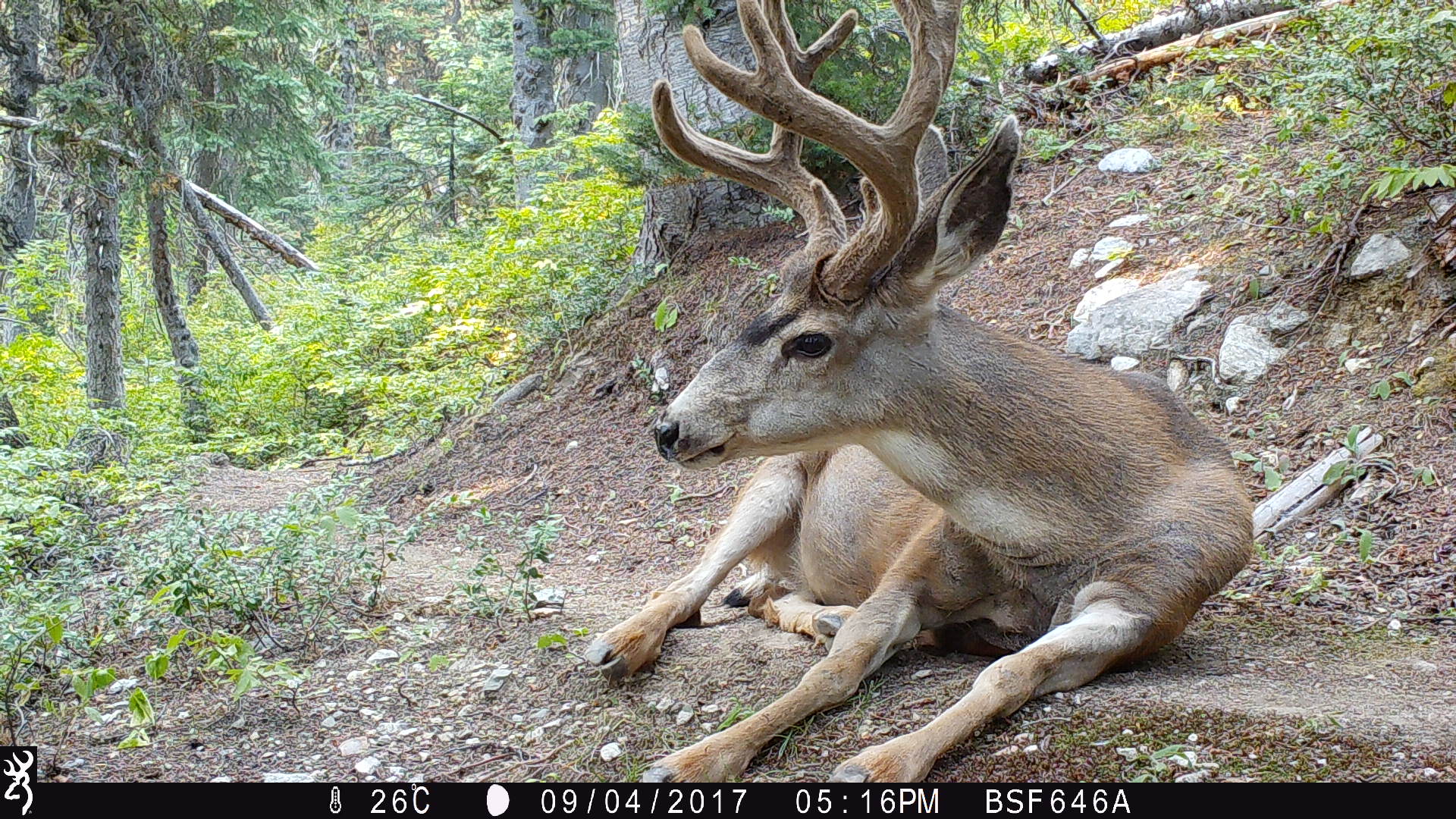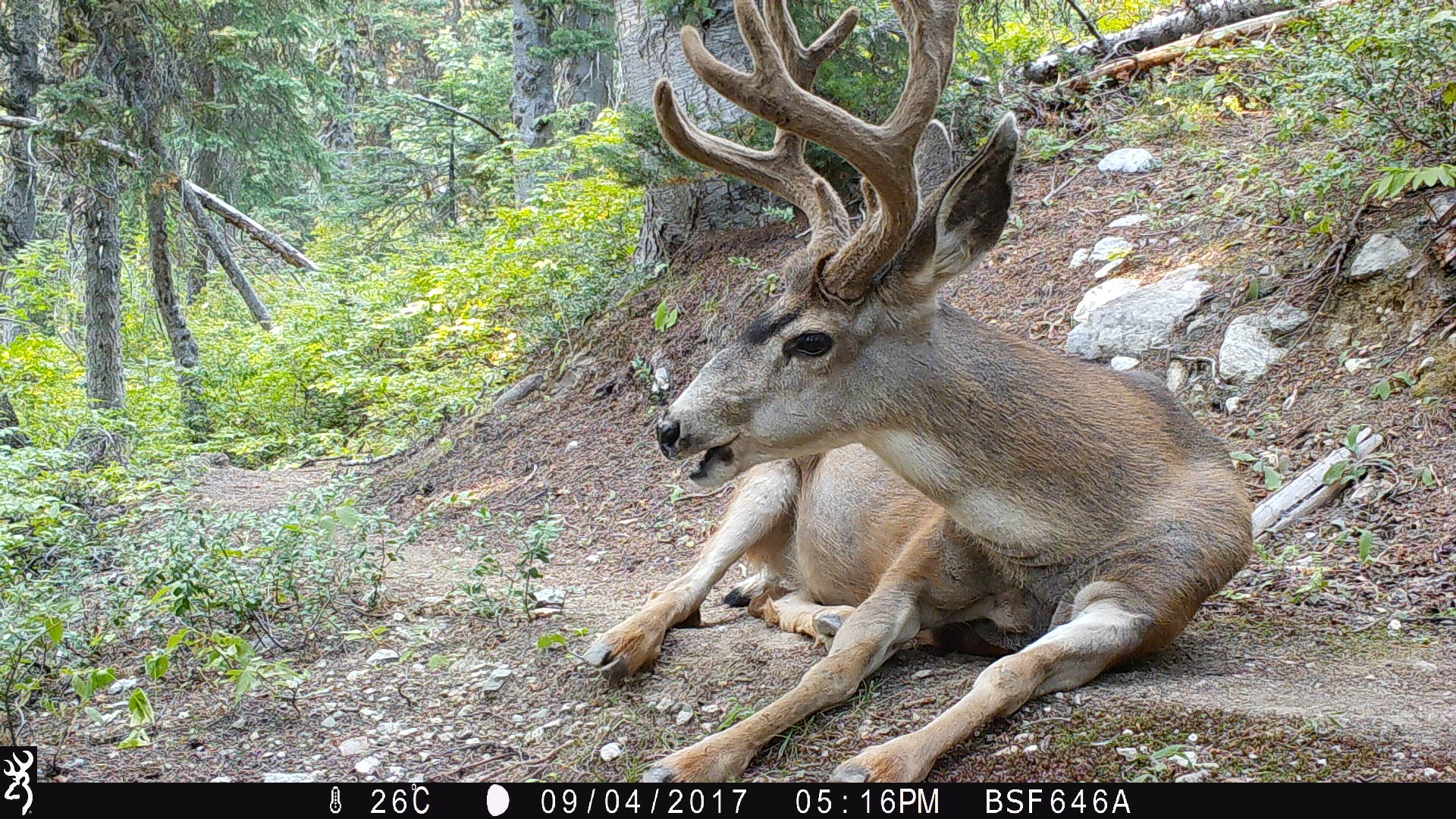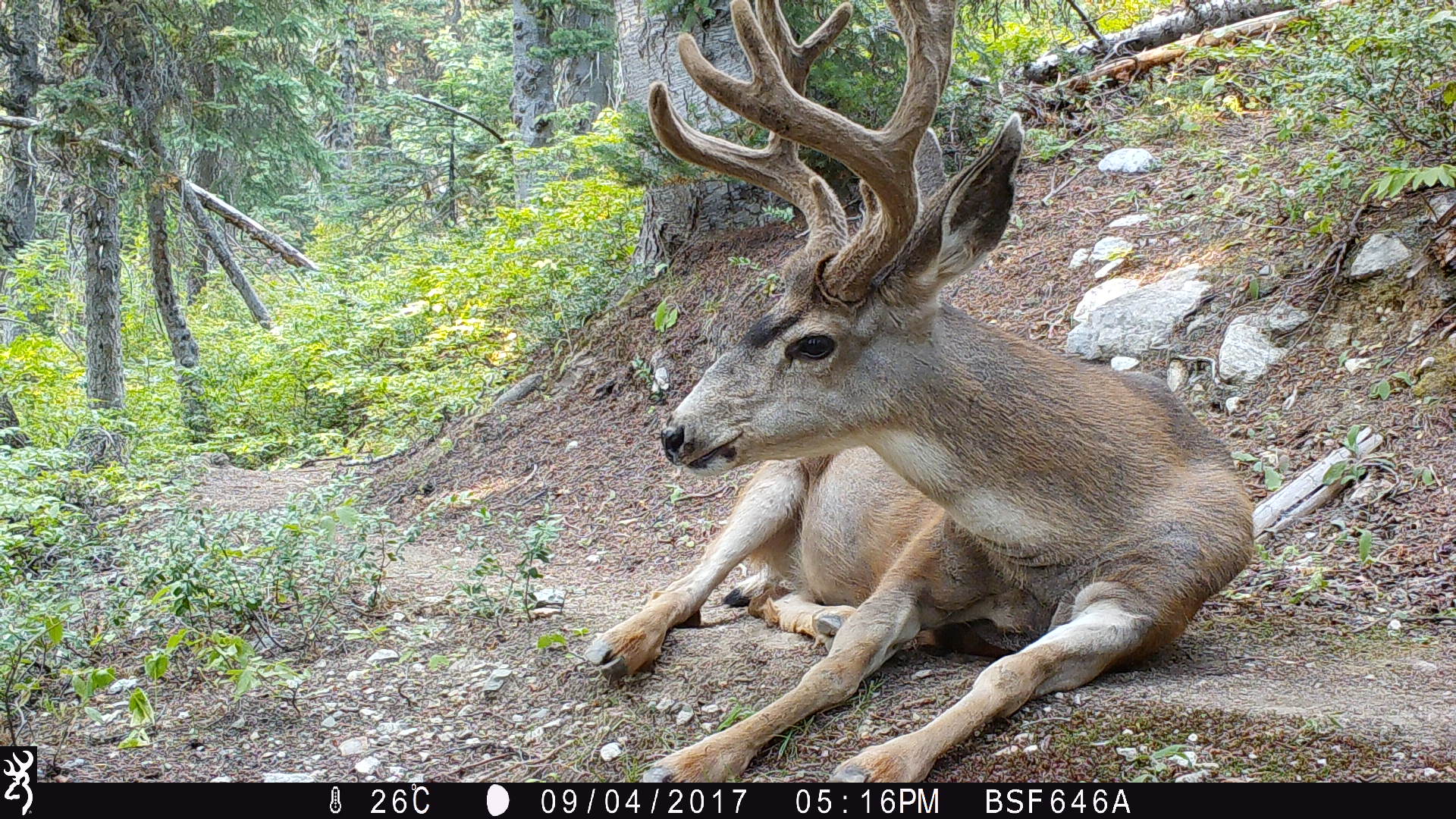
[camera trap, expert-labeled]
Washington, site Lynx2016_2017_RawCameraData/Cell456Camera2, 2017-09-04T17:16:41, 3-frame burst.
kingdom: Animalia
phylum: Chordata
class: Mammalia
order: Artiodactyla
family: Cervidae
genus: Odocoileus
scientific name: Odocoileus hemionus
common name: mule deer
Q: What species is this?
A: Odocoileus hemionus (mule deer).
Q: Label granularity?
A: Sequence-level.